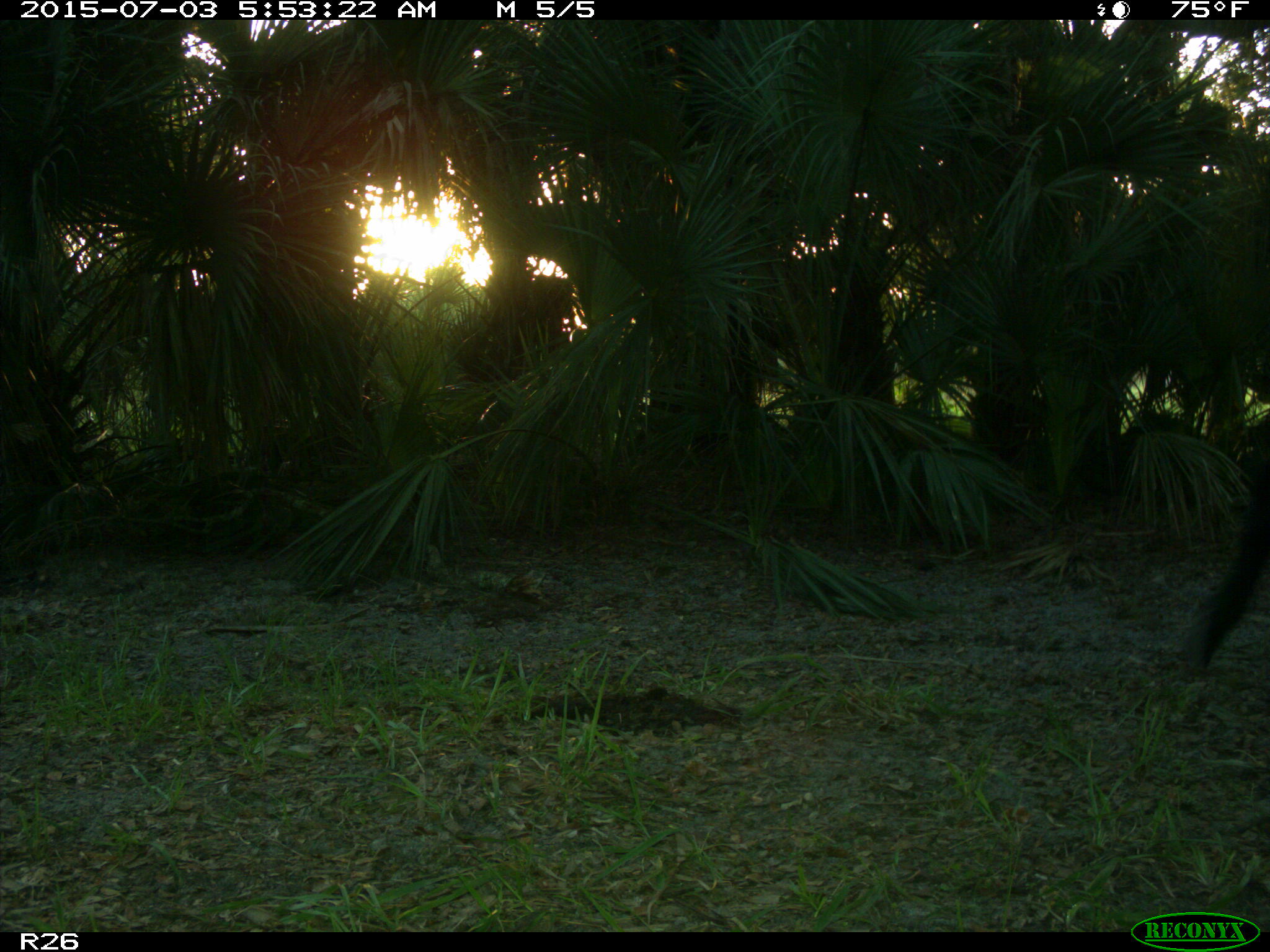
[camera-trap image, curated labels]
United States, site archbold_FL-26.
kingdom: Animalia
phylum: Chordata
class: Mammalia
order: Artiodactyla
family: Bovidae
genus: Bos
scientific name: Bos taurus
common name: domestic cow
Bos taurus (domestic cow).